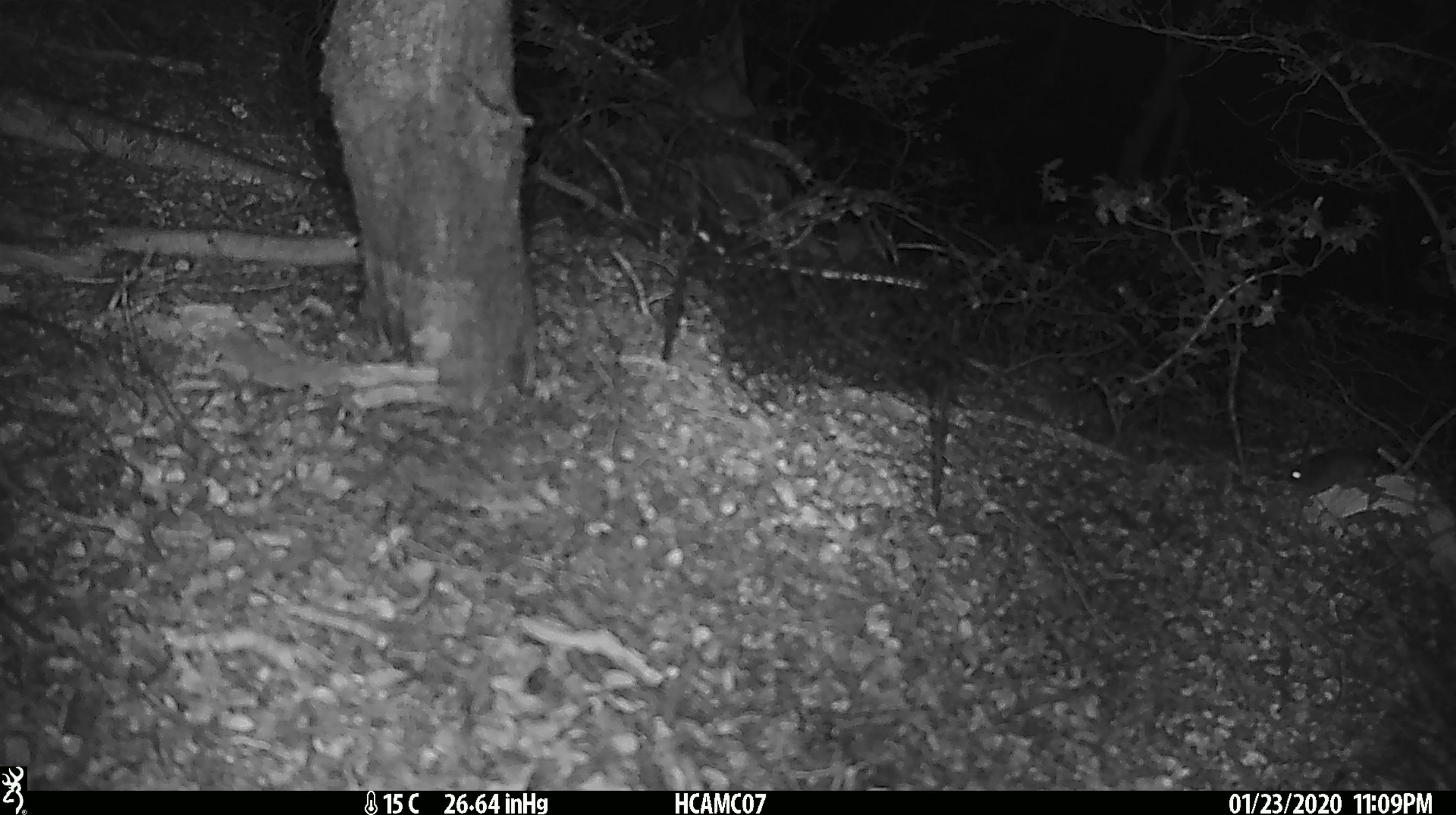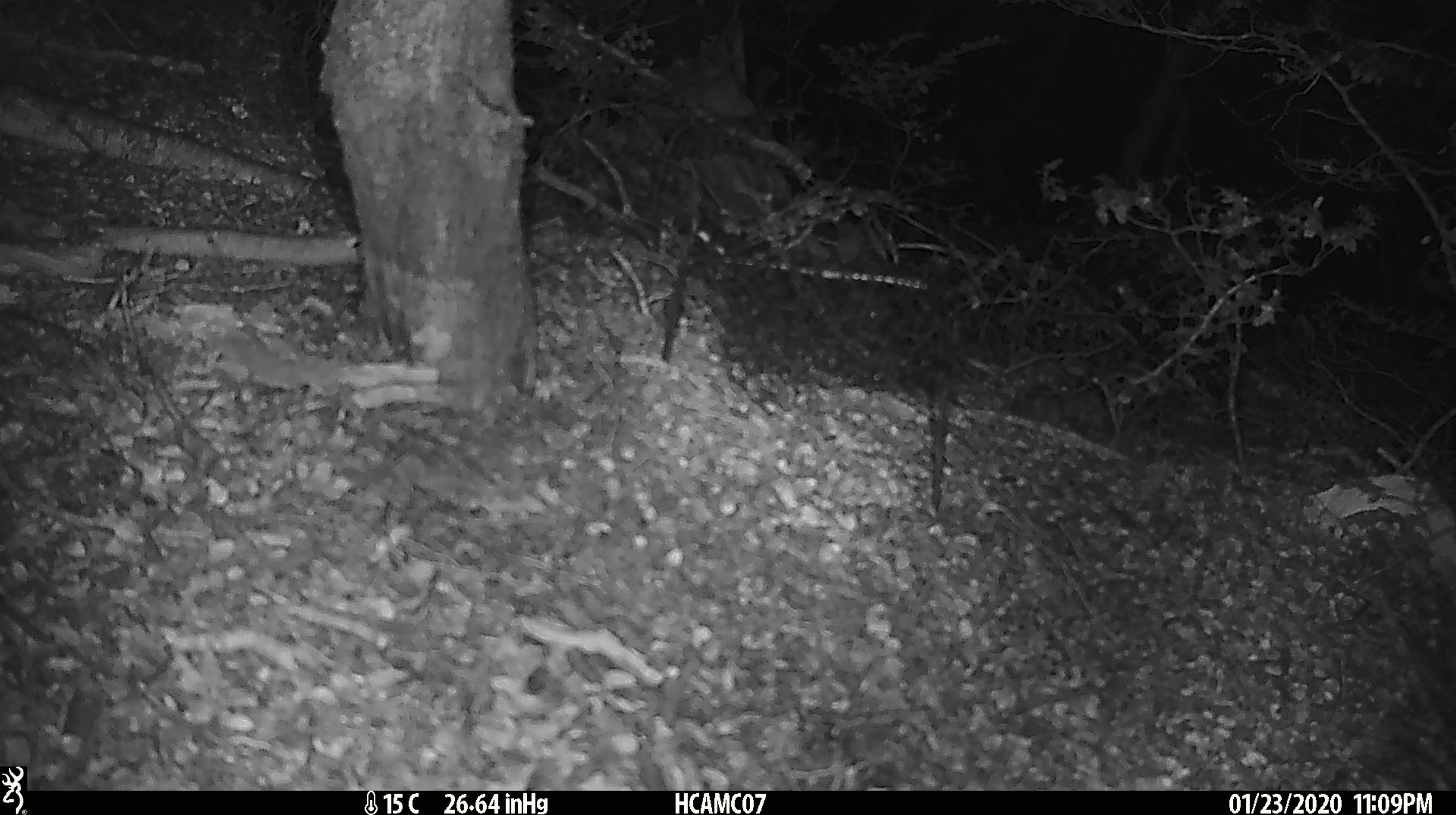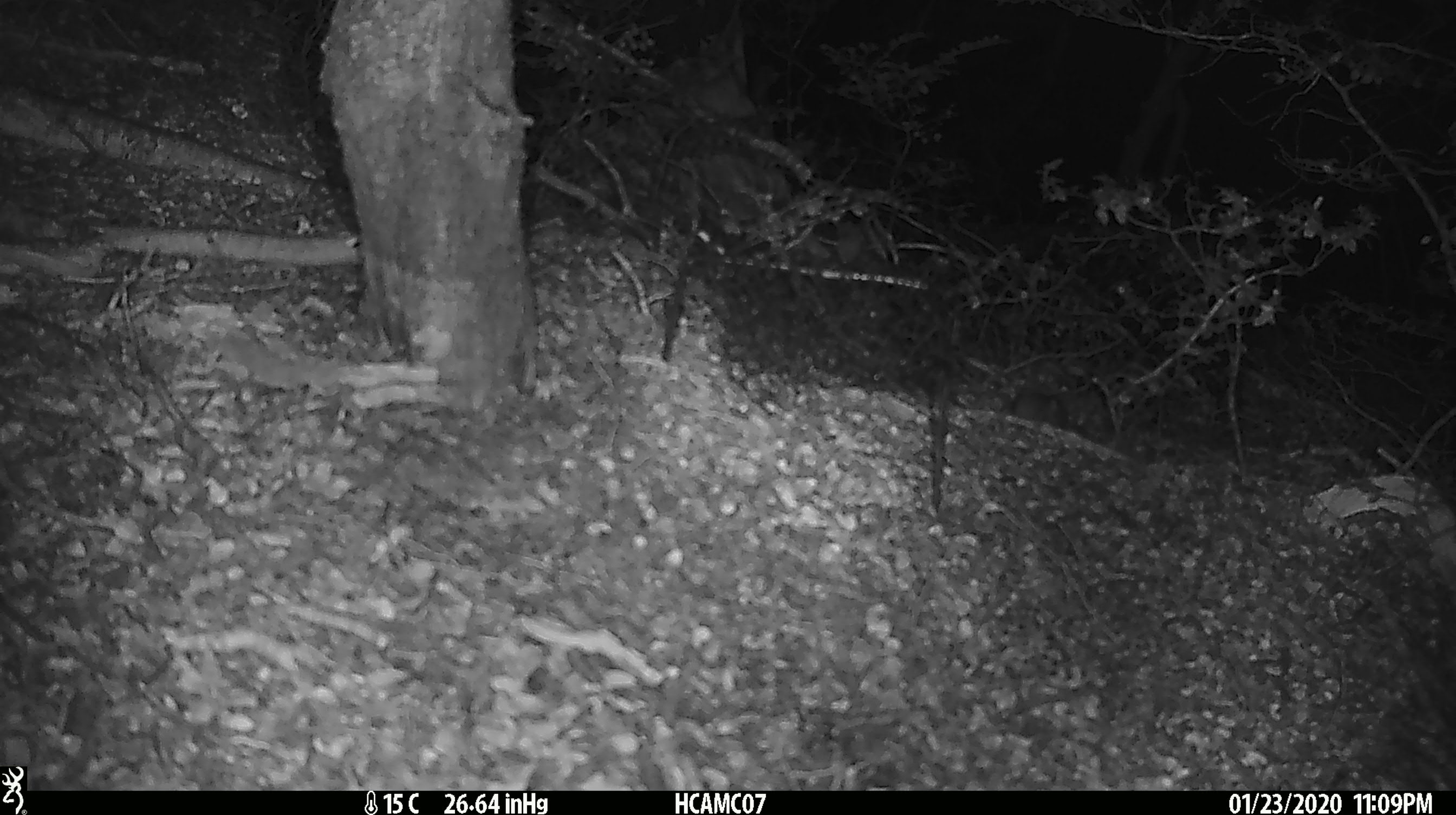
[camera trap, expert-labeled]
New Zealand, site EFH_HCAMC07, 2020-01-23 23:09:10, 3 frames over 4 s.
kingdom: Animalia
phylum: Chordata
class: Mammalia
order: Rodentia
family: Muridae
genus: Mus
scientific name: Mus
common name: mouse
Mouse (Mus).